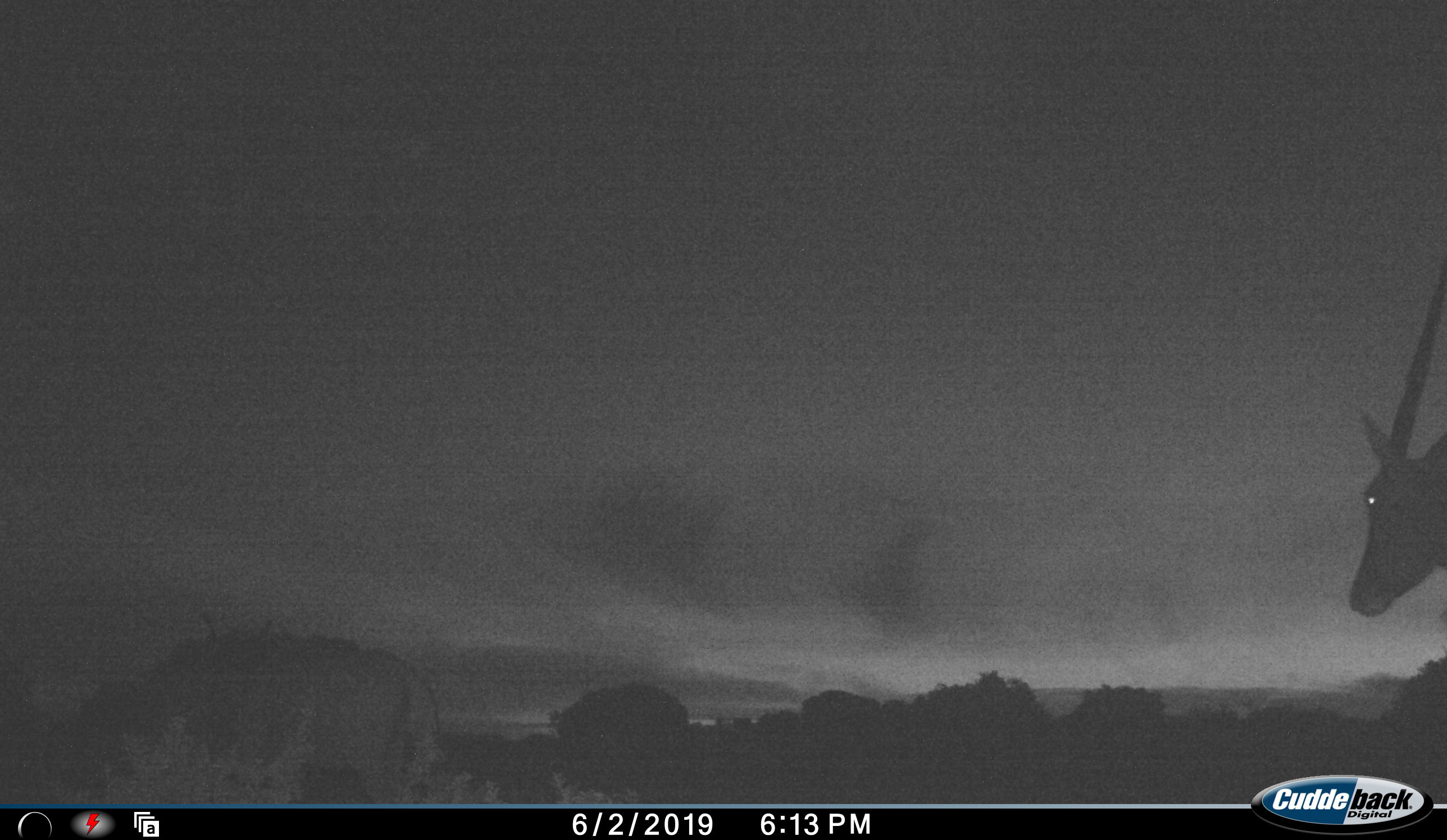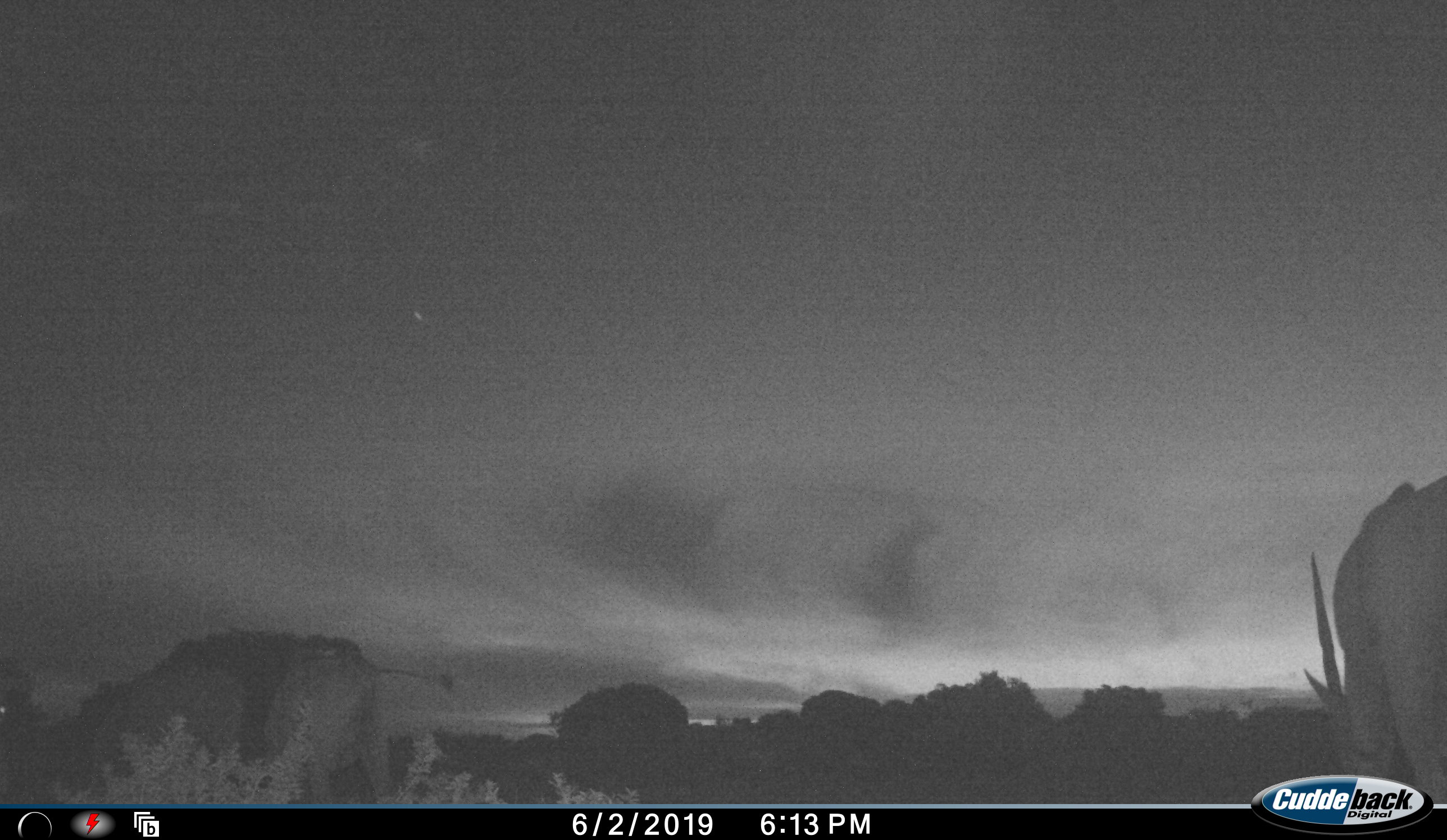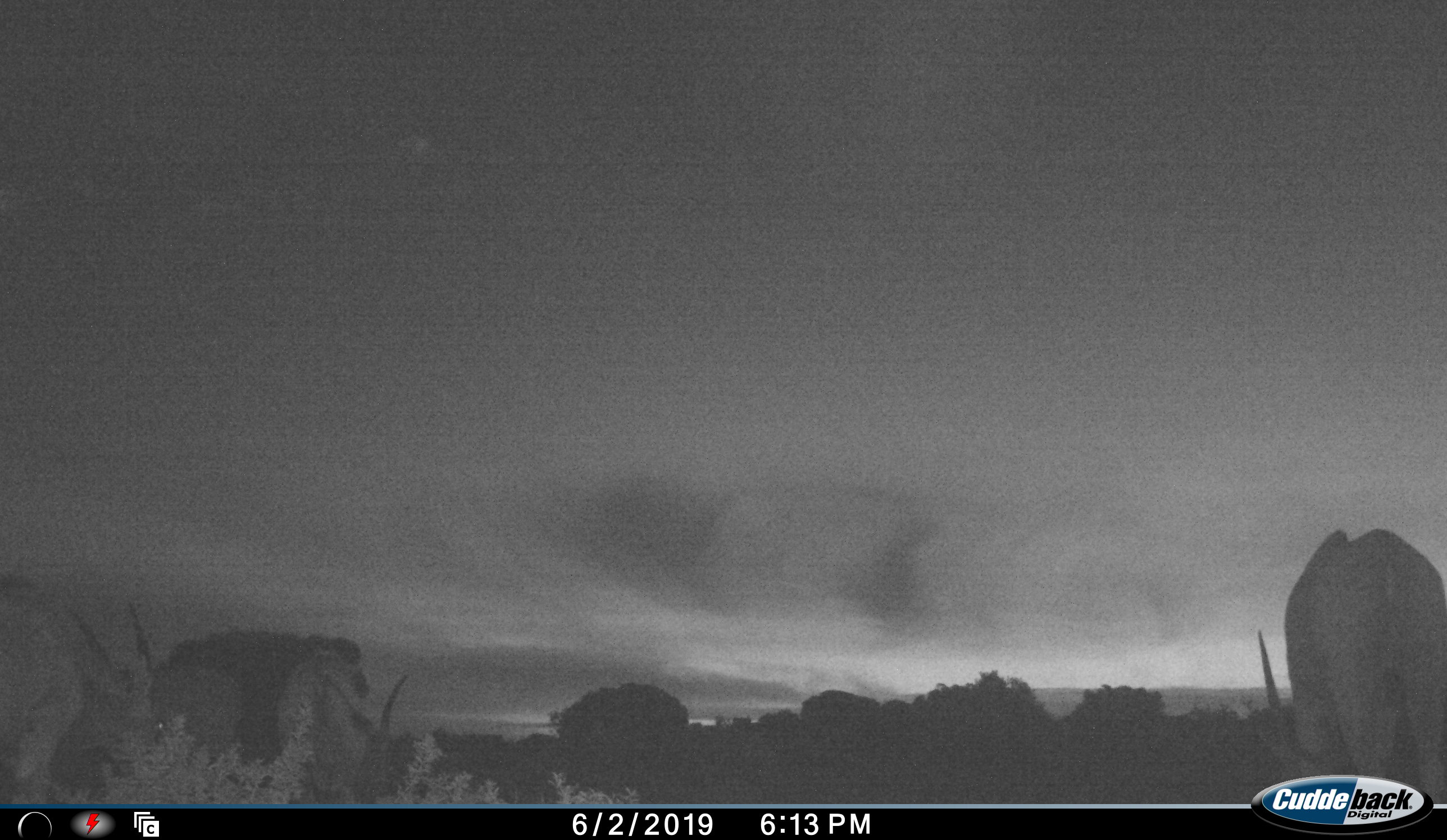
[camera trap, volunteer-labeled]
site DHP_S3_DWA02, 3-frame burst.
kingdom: Animalia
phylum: Chordata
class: Mammalia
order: Artiodactyla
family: Bovidae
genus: Tragelaphus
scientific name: Tragelaphus oryx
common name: eland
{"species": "eland (Tragelaphus oryx)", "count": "4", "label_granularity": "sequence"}